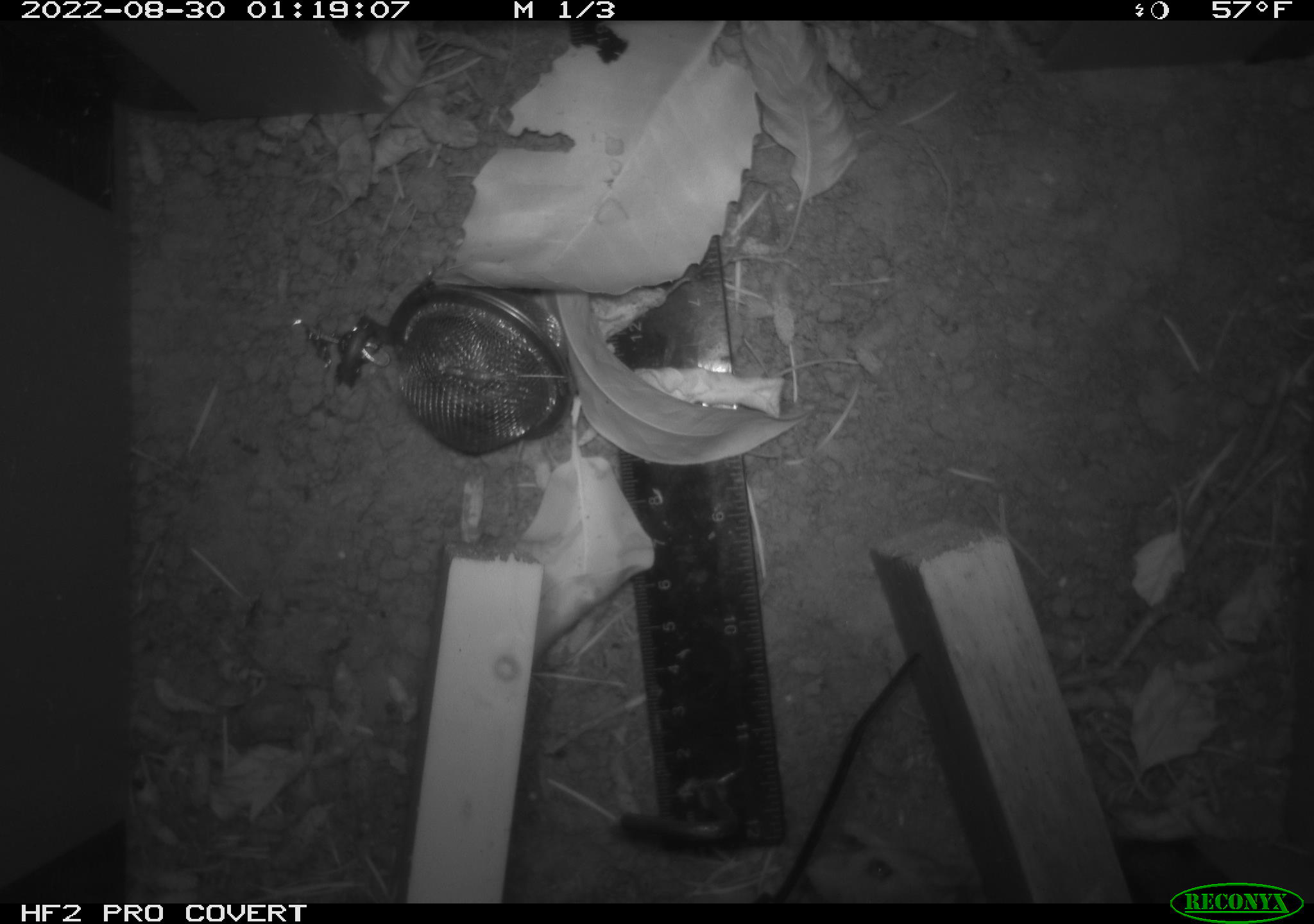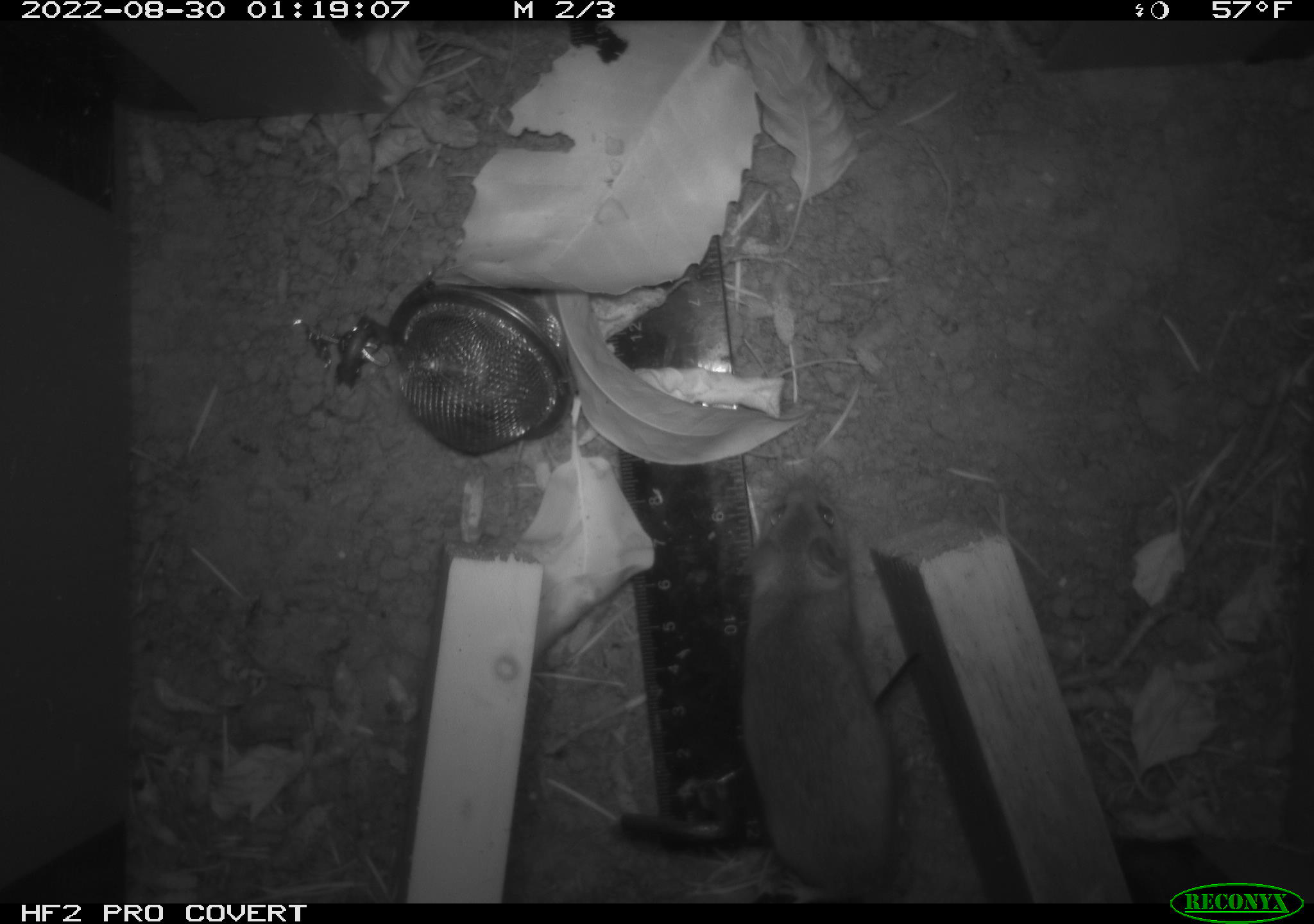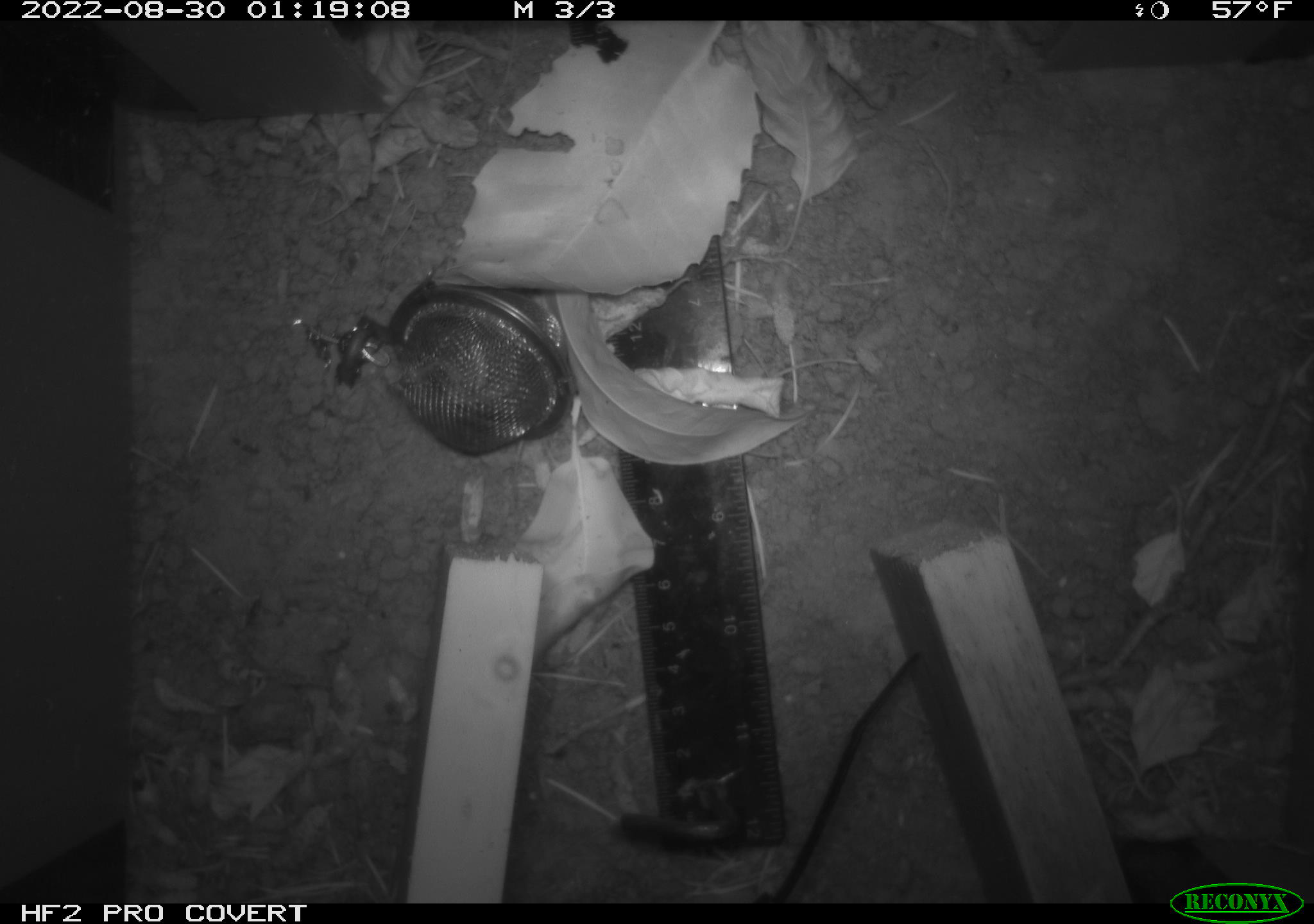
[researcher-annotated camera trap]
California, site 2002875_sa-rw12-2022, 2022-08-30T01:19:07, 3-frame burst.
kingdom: Animalia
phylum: Chordata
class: Mammalia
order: Rodentia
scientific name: Rodentia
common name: rodent